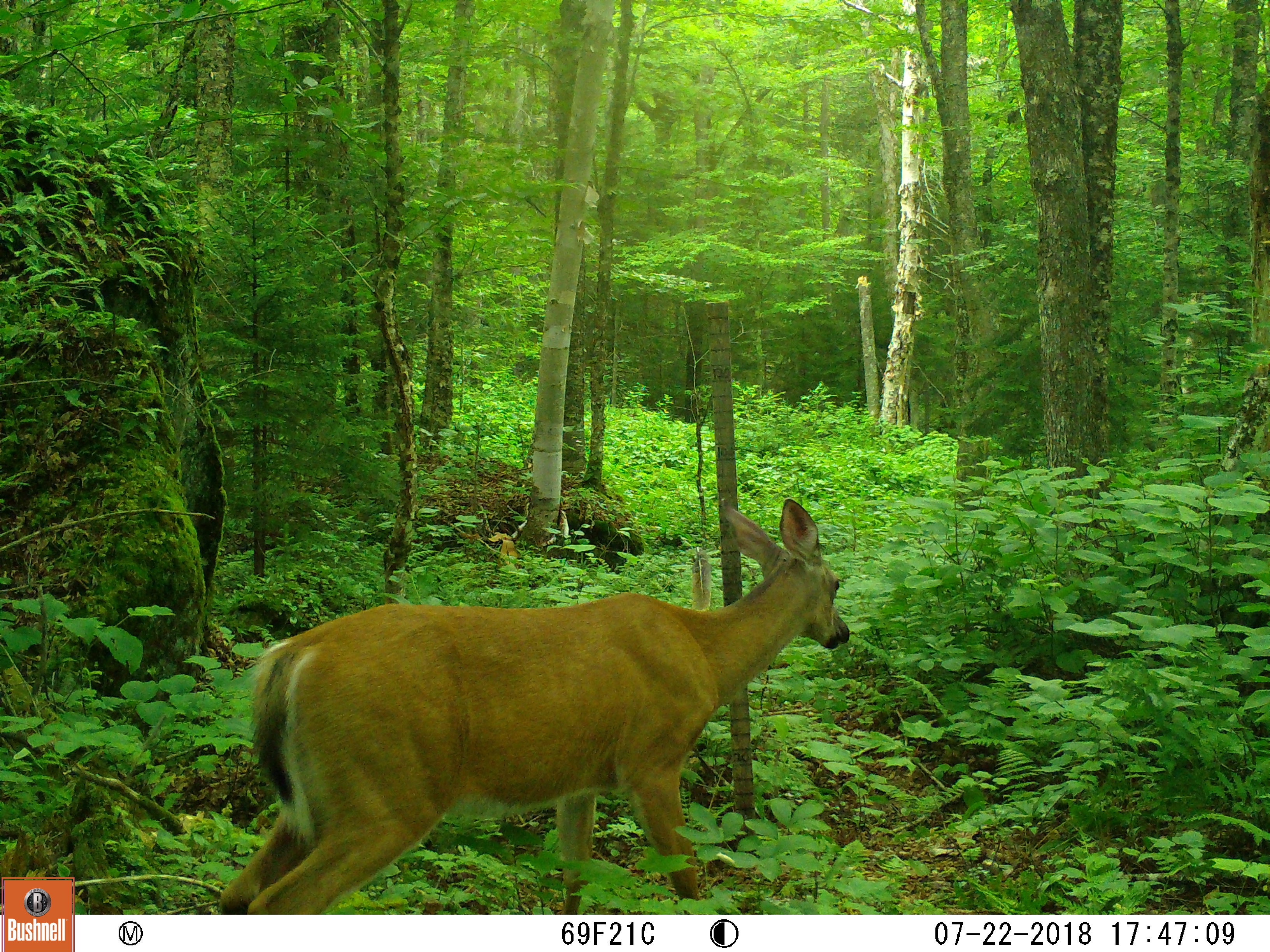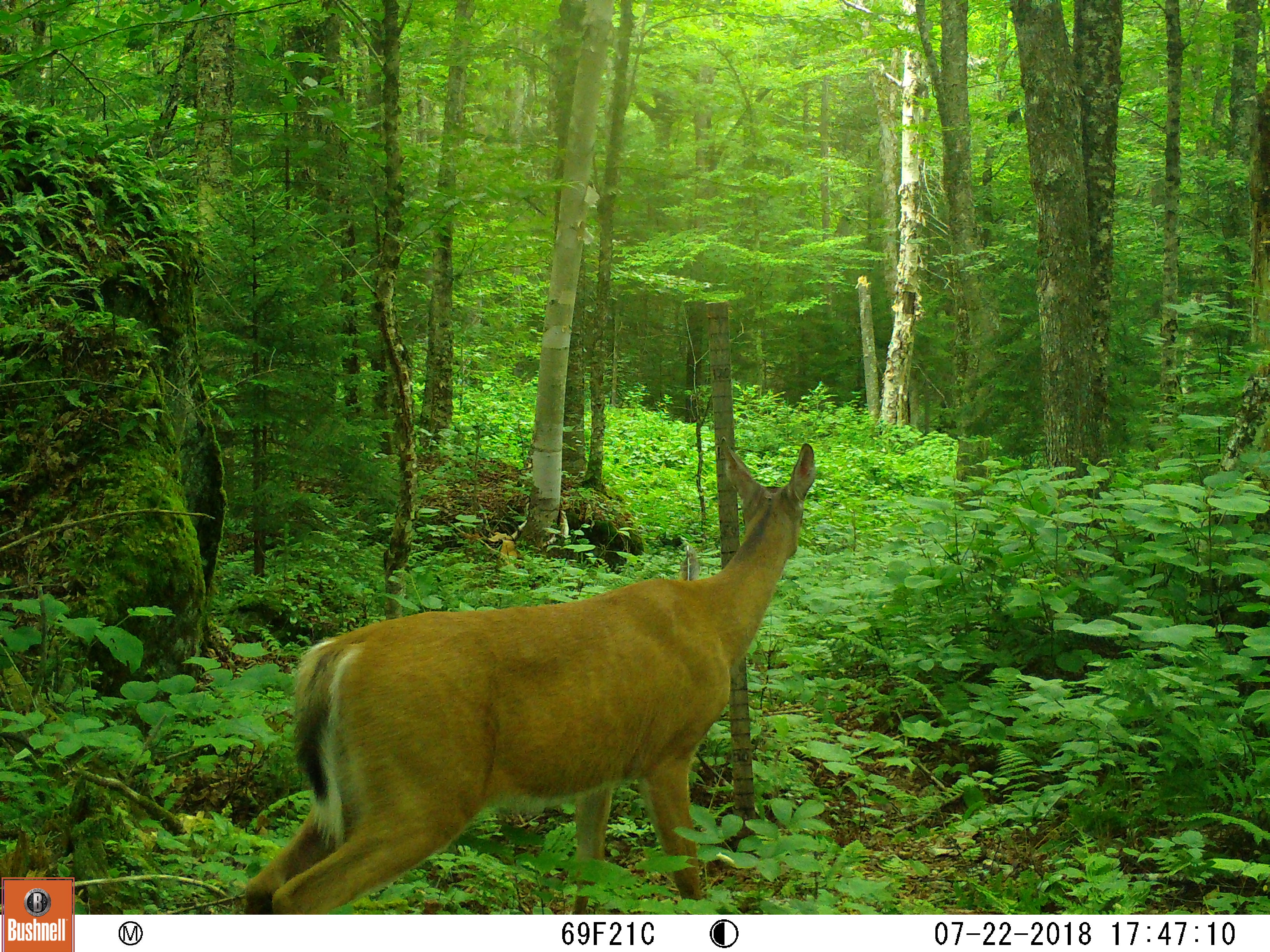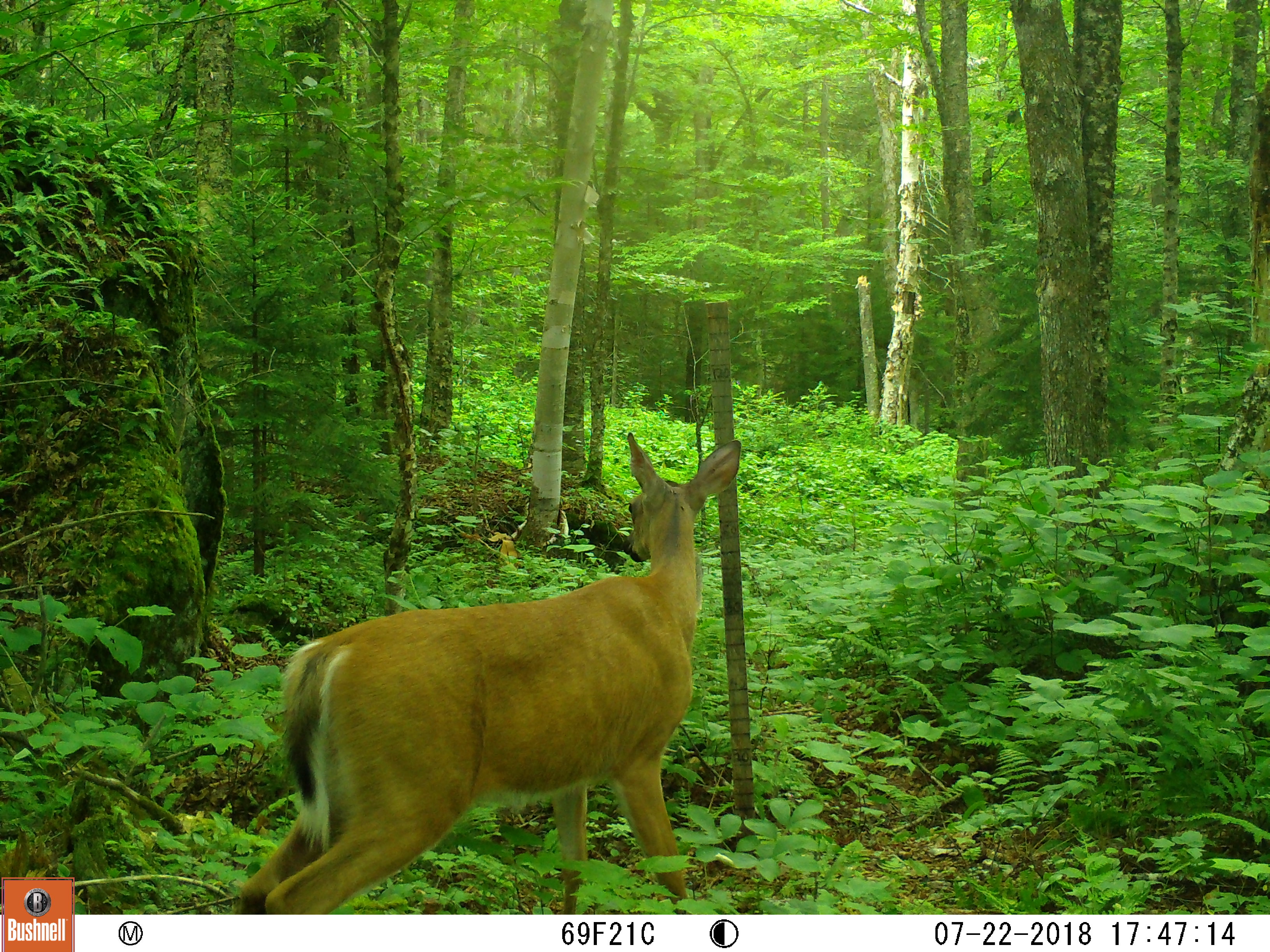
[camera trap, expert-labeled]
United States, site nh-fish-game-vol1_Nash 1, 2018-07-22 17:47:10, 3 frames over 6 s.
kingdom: Animalia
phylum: Chordata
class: Mammalia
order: Artiodactyla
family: Cervidae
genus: Odocoileus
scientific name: Odocoileus virginianus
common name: white-tailed deer